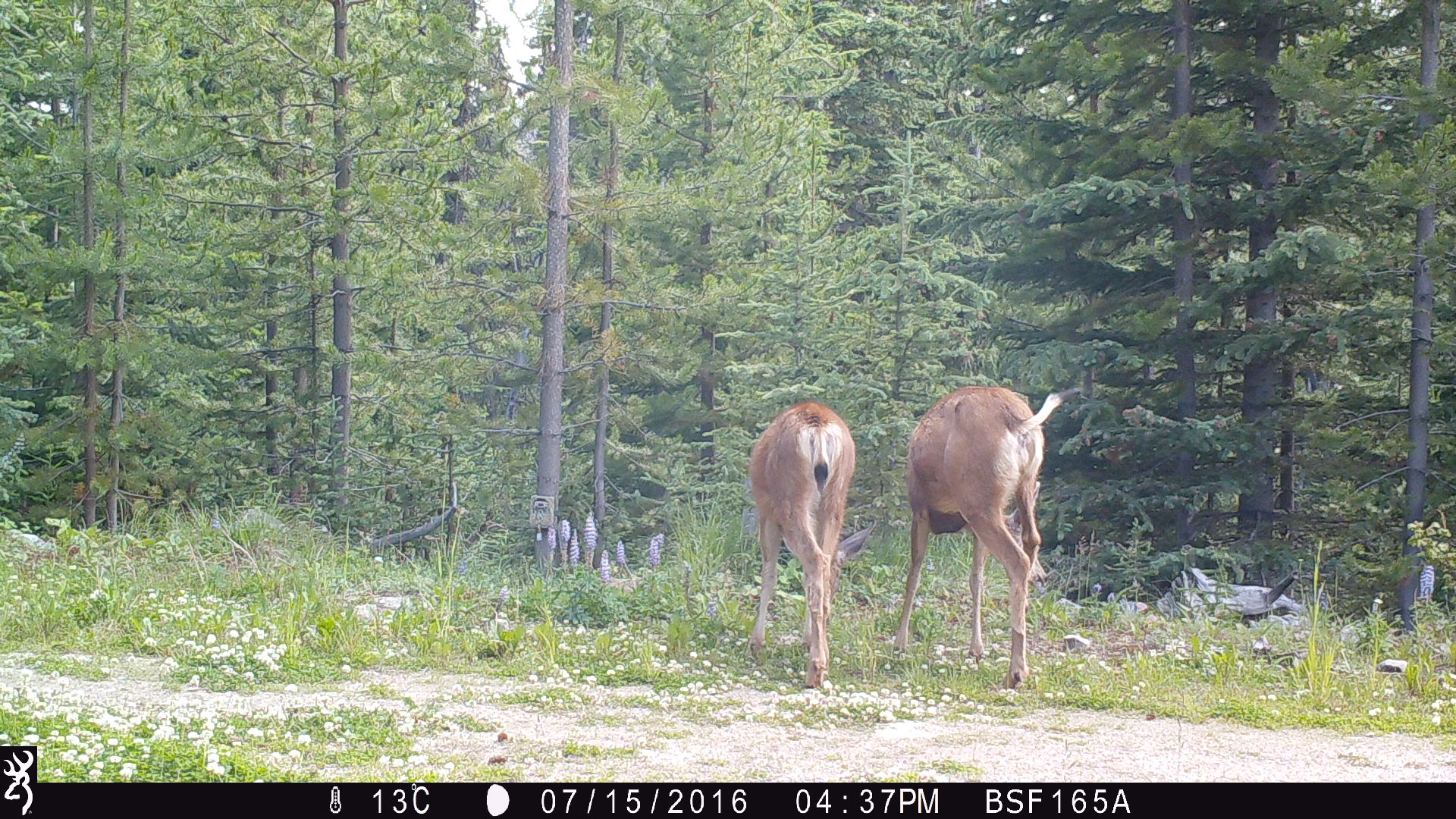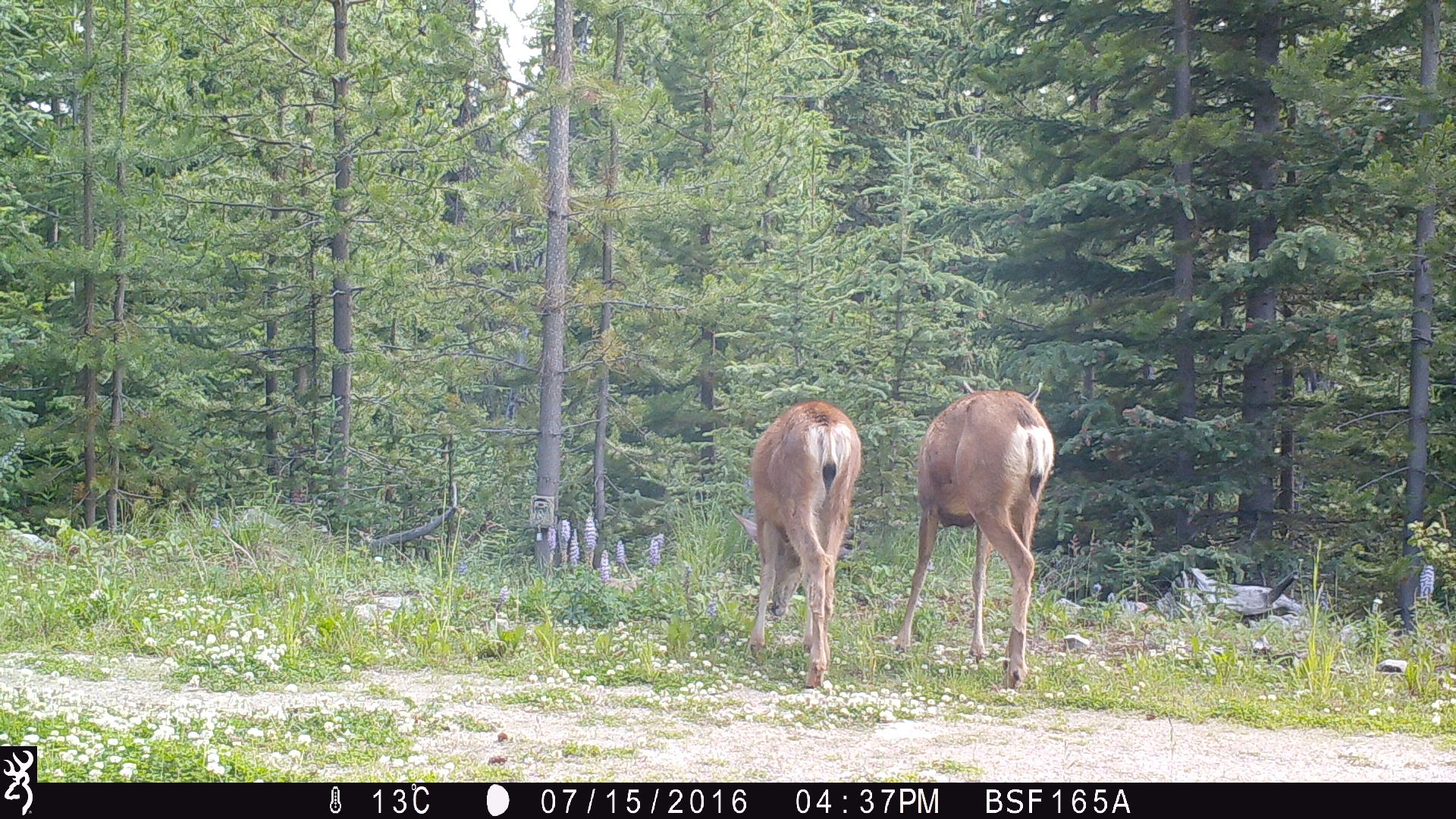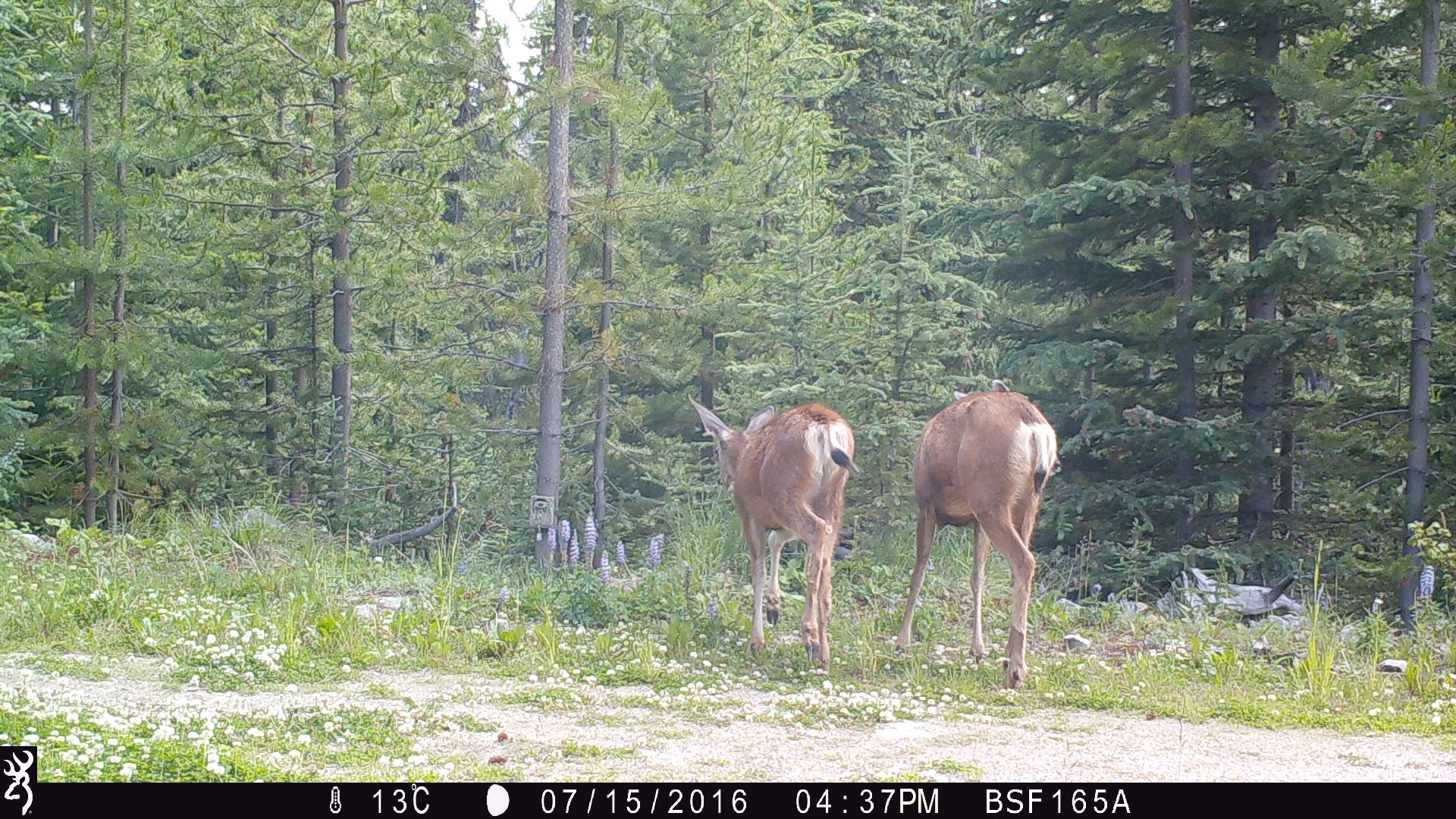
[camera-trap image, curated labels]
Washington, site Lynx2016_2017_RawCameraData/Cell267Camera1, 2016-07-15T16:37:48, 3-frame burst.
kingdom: Animalia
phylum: Chordata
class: Mammalia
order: Artiodactyla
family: Cervidae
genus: Odocoileus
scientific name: Odocoileus hemionus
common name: mule deer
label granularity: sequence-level